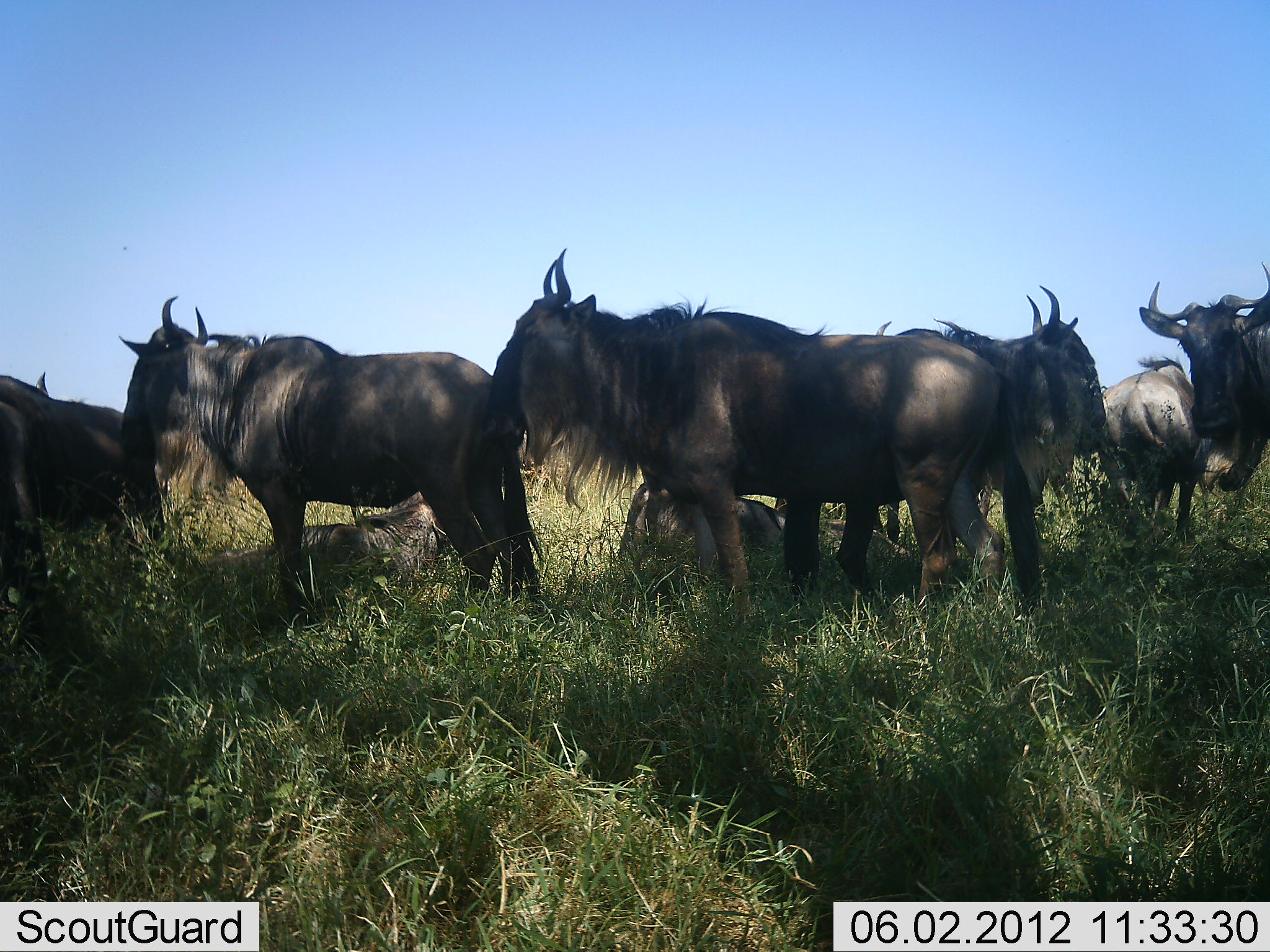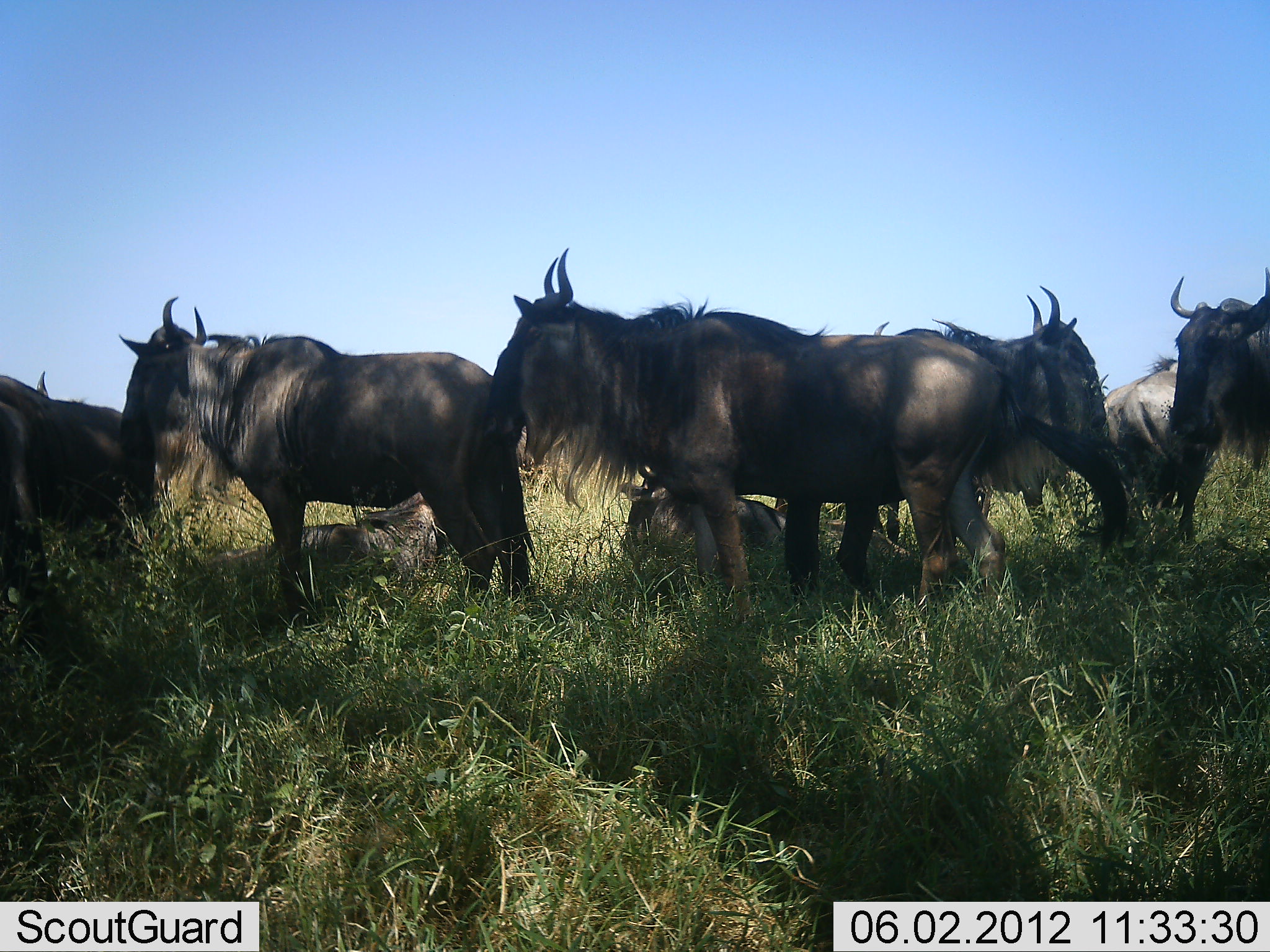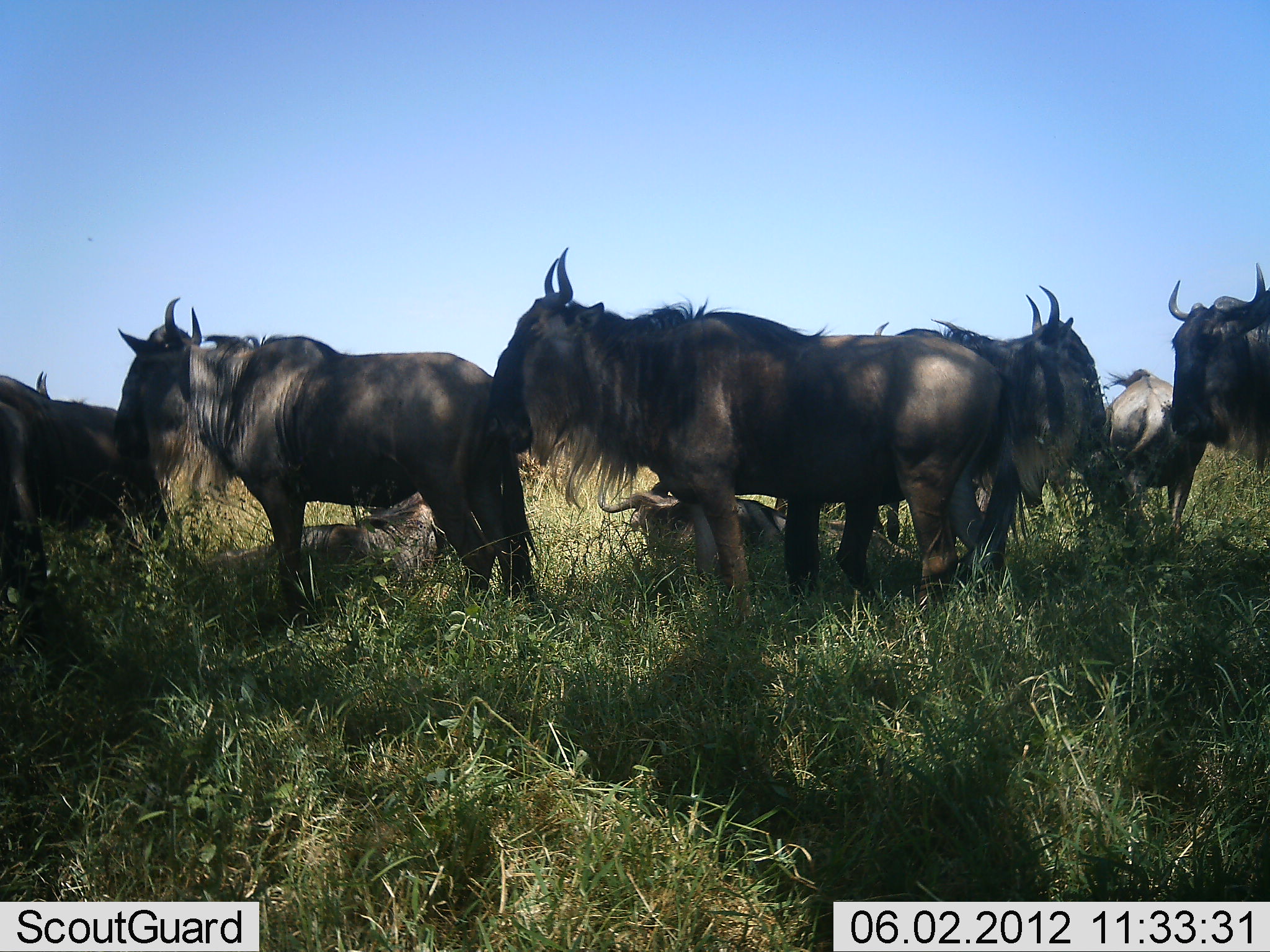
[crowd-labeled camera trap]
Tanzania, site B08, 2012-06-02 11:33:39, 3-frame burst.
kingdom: Animalia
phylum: Chordata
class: Mammalia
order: Artiodactyla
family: Bovidae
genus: Connochaetes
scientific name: Connochaetes taurinus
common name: blue wildebeest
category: wildebeest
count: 9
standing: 100%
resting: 100%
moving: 20%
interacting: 0%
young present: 10%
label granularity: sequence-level